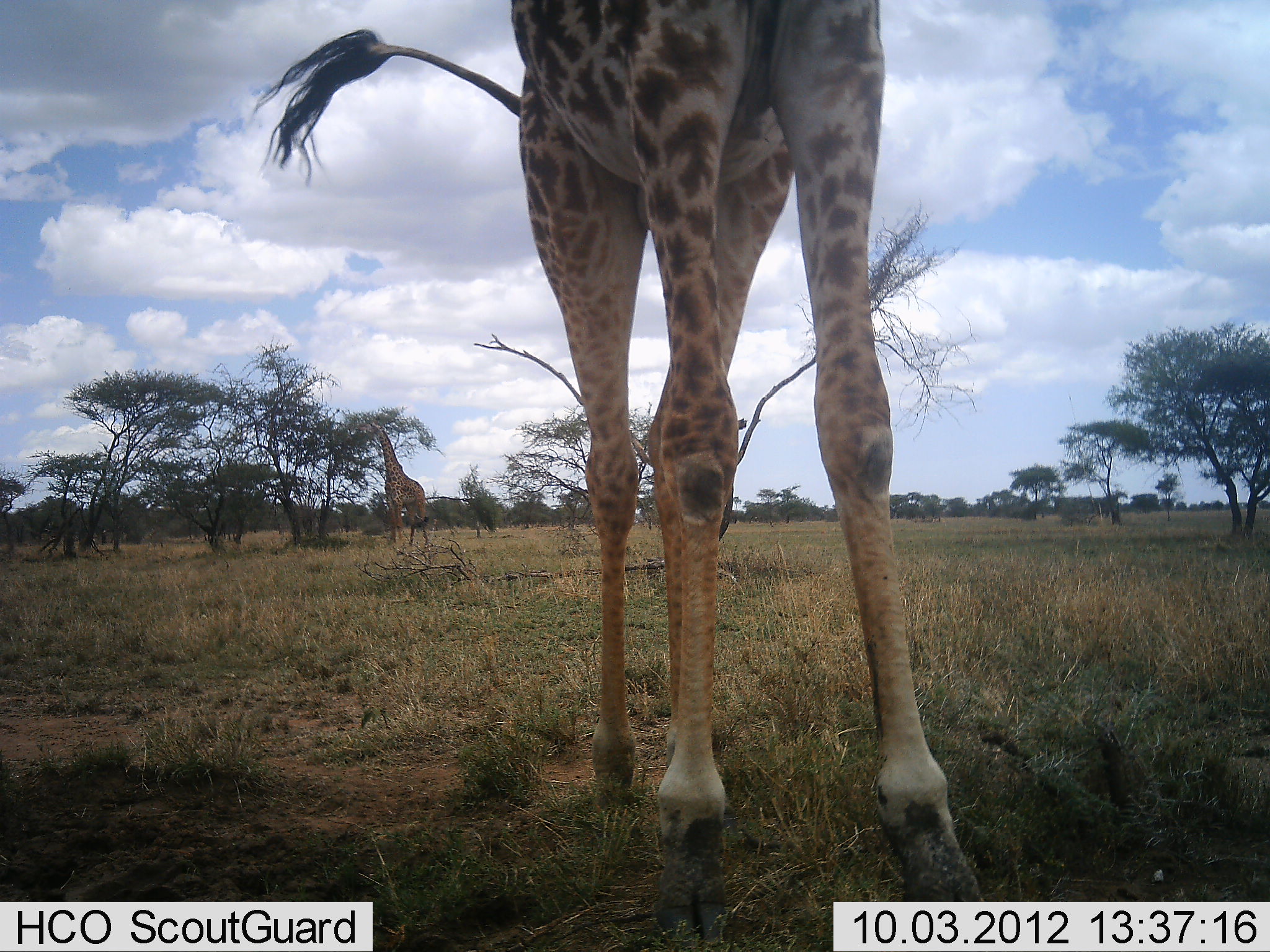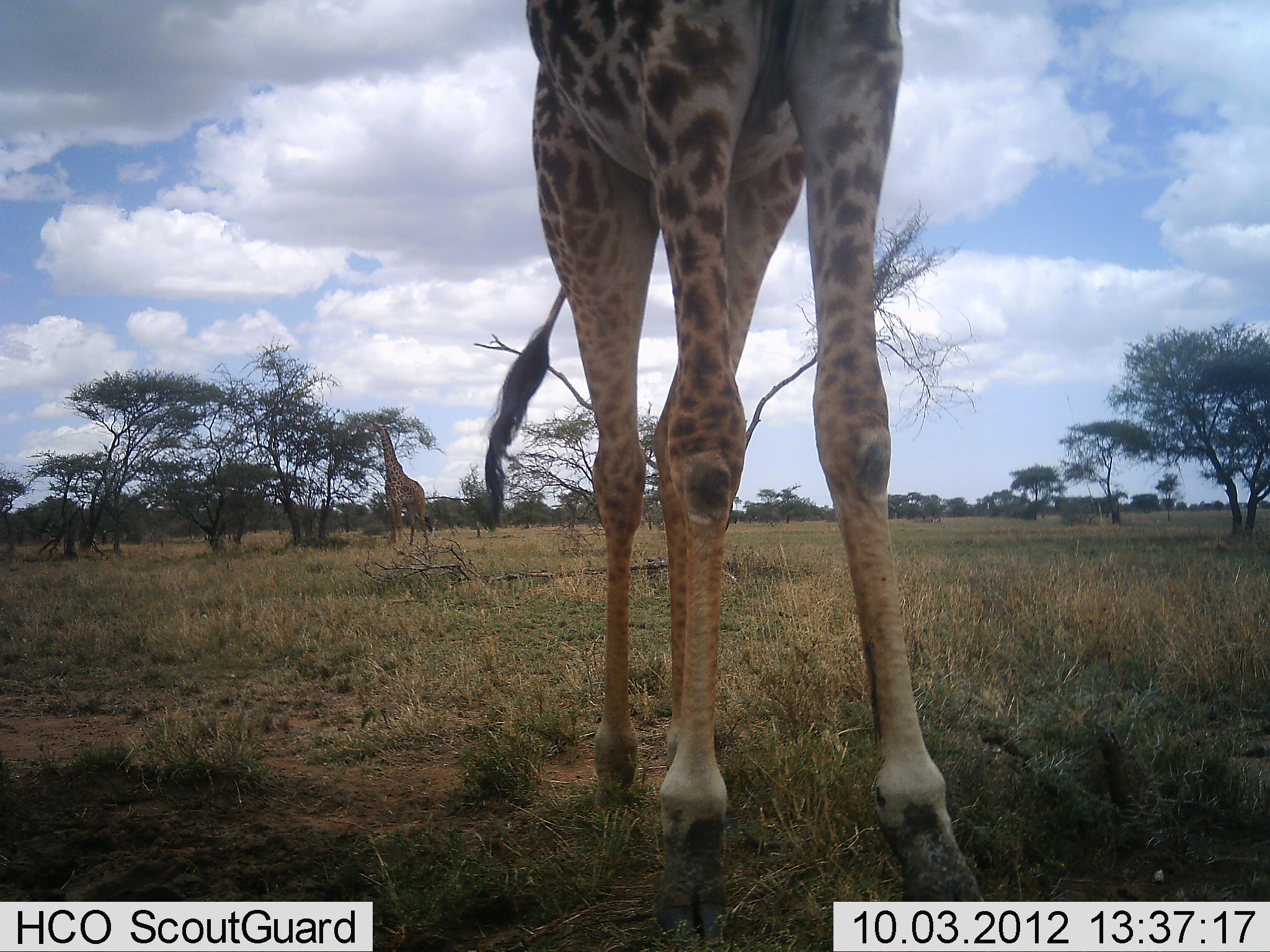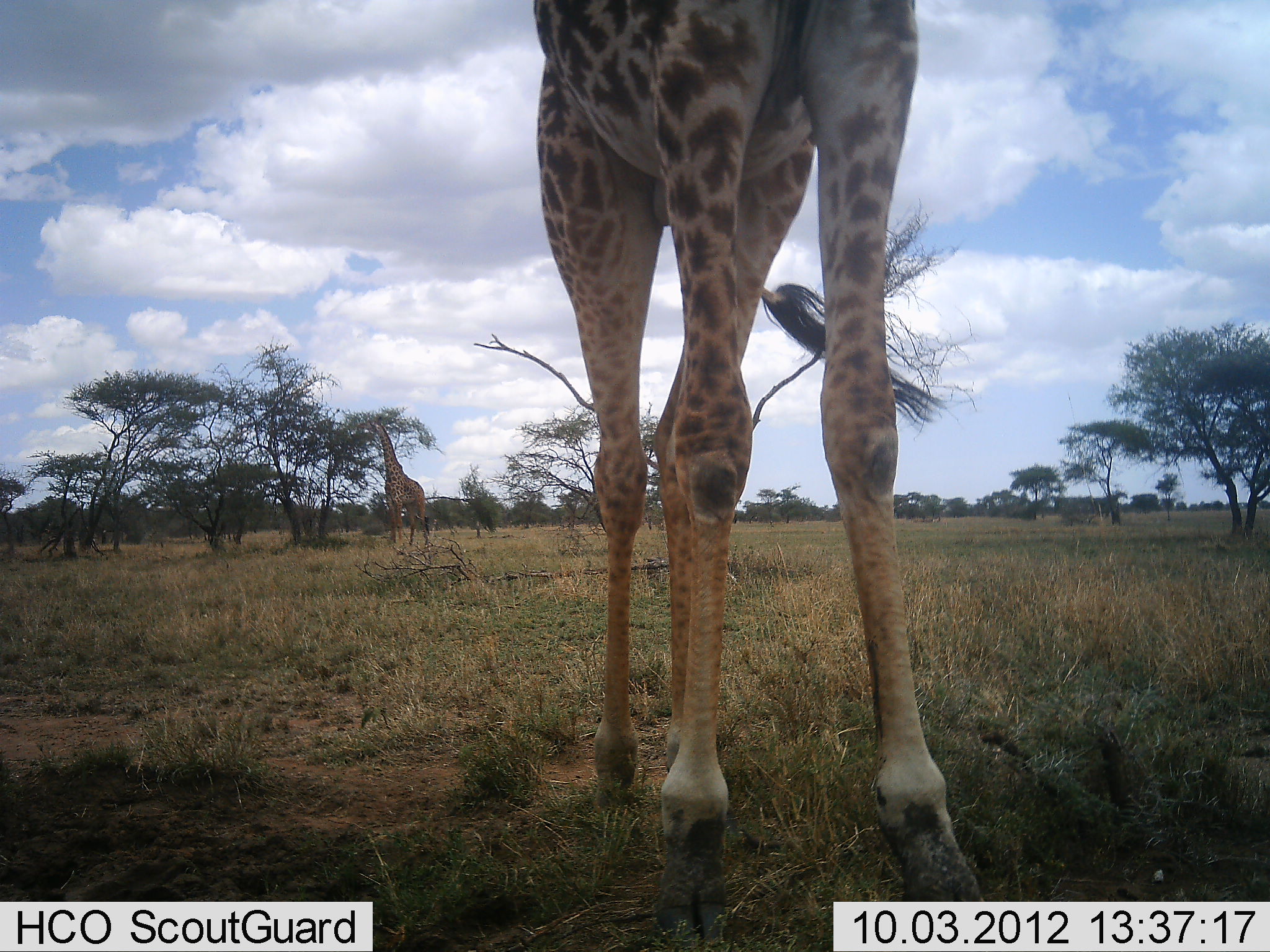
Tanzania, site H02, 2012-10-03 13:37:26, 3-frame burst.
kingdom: Animalia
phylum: Chordata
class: Mammalia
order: Artiodactyla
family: Giraffidae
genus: Giraffa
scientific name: Giraffa camelopardalis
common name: giraffe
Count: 2.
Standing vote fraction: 80%.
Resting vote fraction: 0%.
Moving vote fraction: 10%.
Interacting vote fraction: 0%.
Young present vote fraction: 0%.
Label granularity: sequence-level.